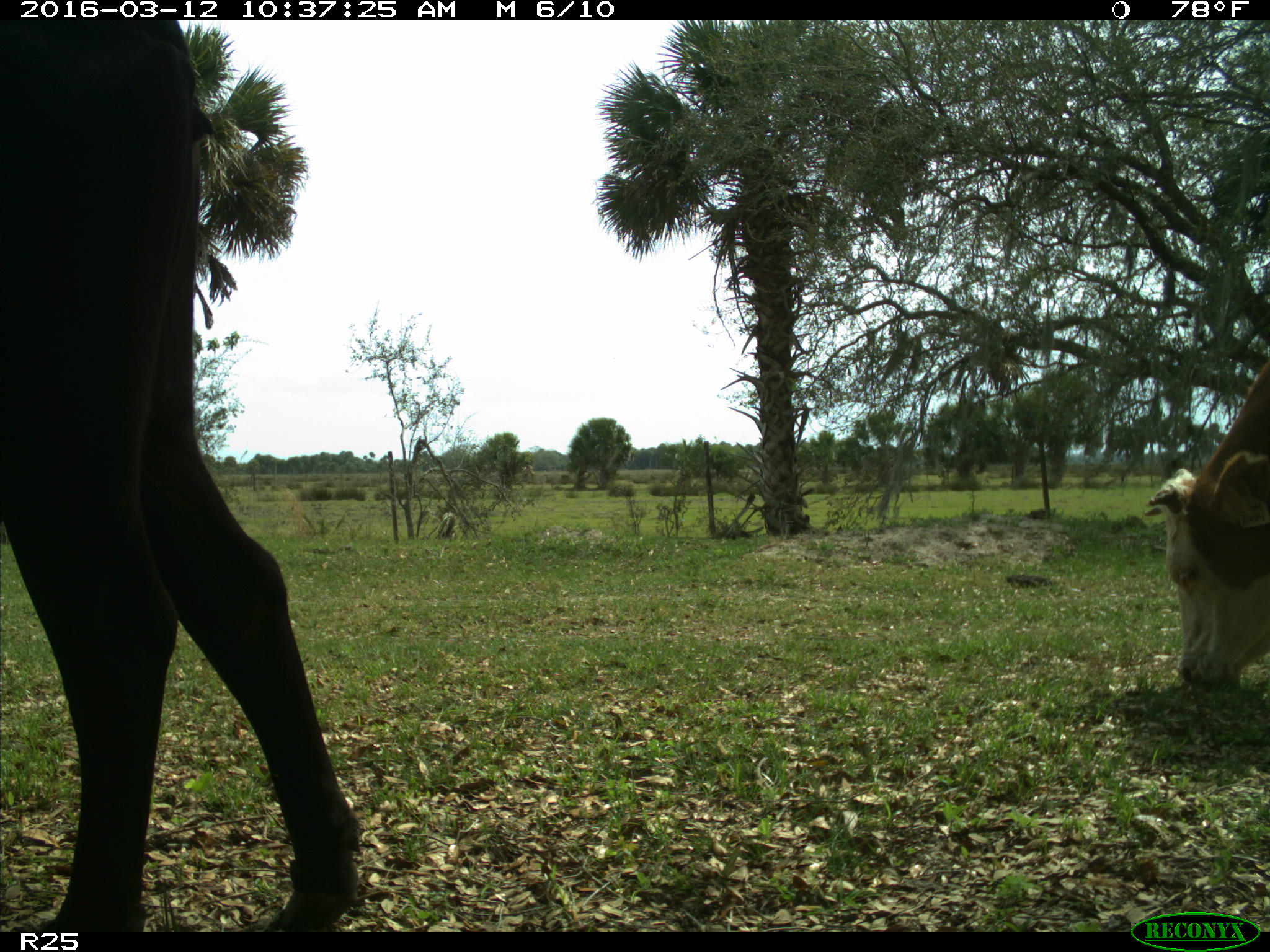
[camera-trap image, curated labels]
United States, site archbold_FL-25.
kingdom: Animalia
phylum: Chordata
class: Mammalia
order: Artiodactyla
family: Bovidae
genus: Bos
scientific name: Bos taurus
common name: domestic cow